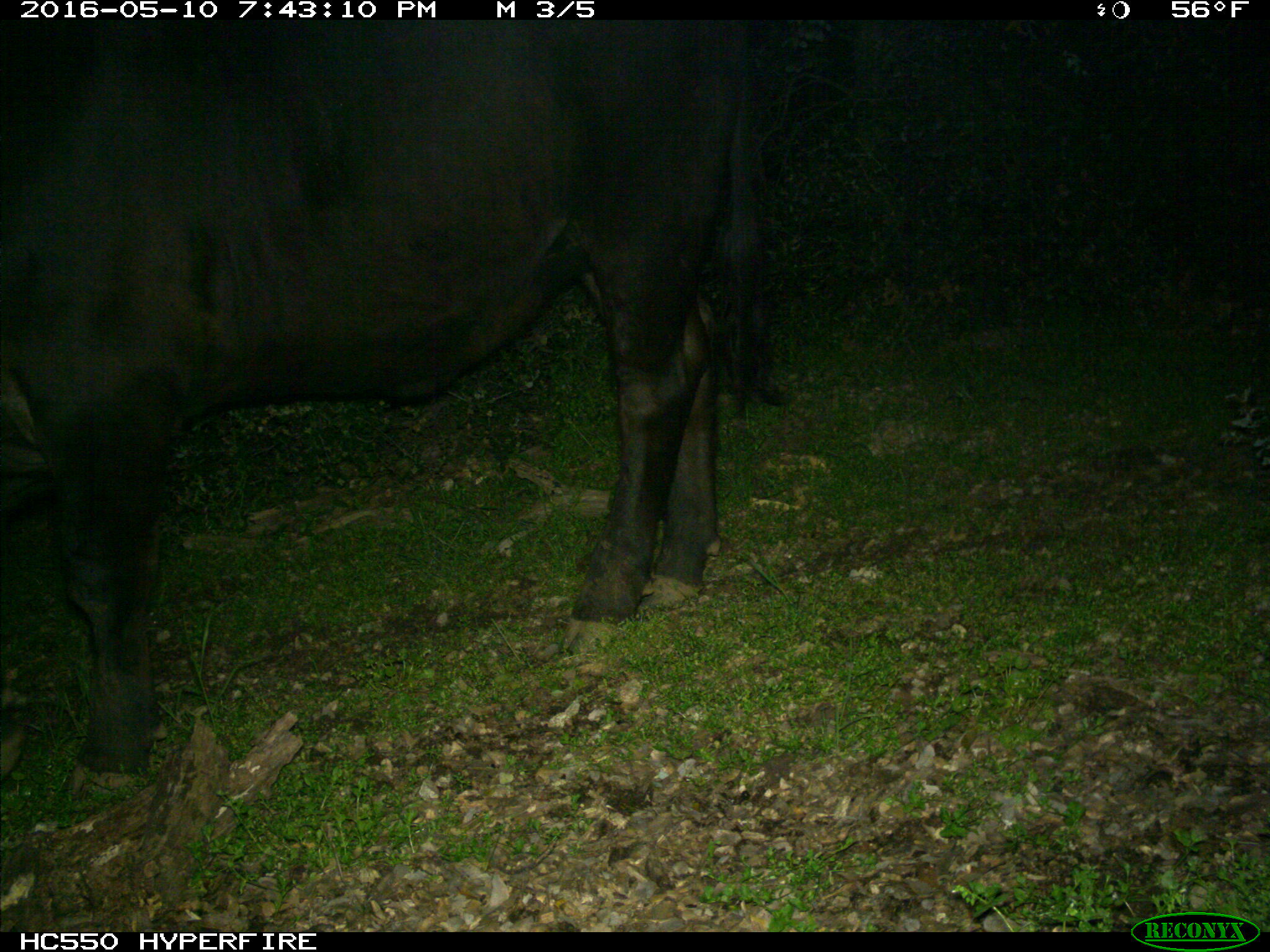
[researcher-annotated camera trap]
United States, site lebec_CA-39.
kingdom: Animalia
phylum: Chordata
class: Mammalia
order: Artiodactyla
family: Bovidae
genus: Bos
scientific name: Bos taurus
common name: domestic cow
Bos taurus (domestic cow).